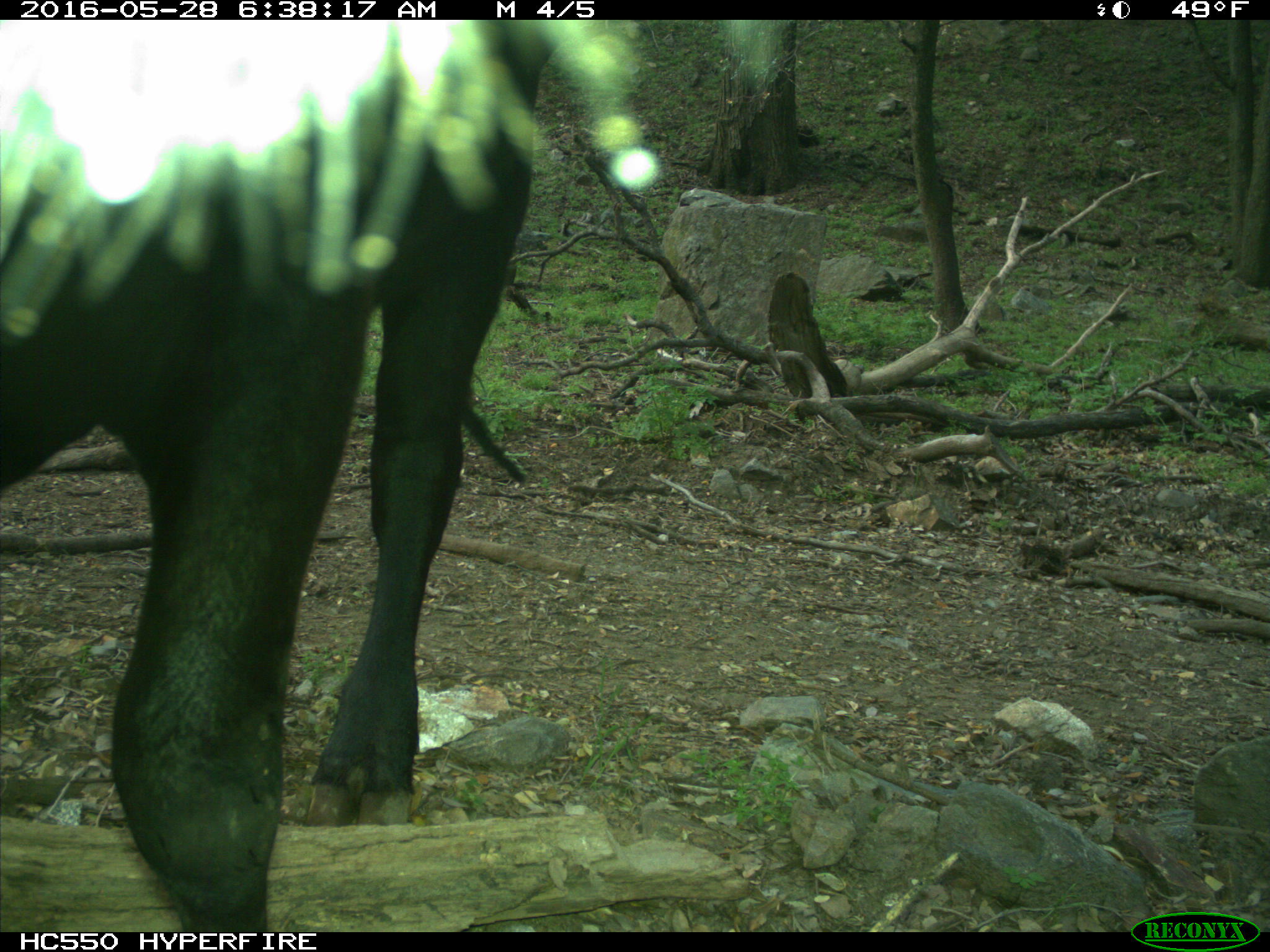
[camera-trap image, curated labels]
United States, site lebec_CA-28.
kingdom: Animalia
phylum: Chordata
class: Mammalia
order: Artiodactyla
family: Bovidae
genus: Bos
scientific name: Bos taurus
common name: domestic cow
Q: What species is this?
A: Bos taurus (domestic cow).